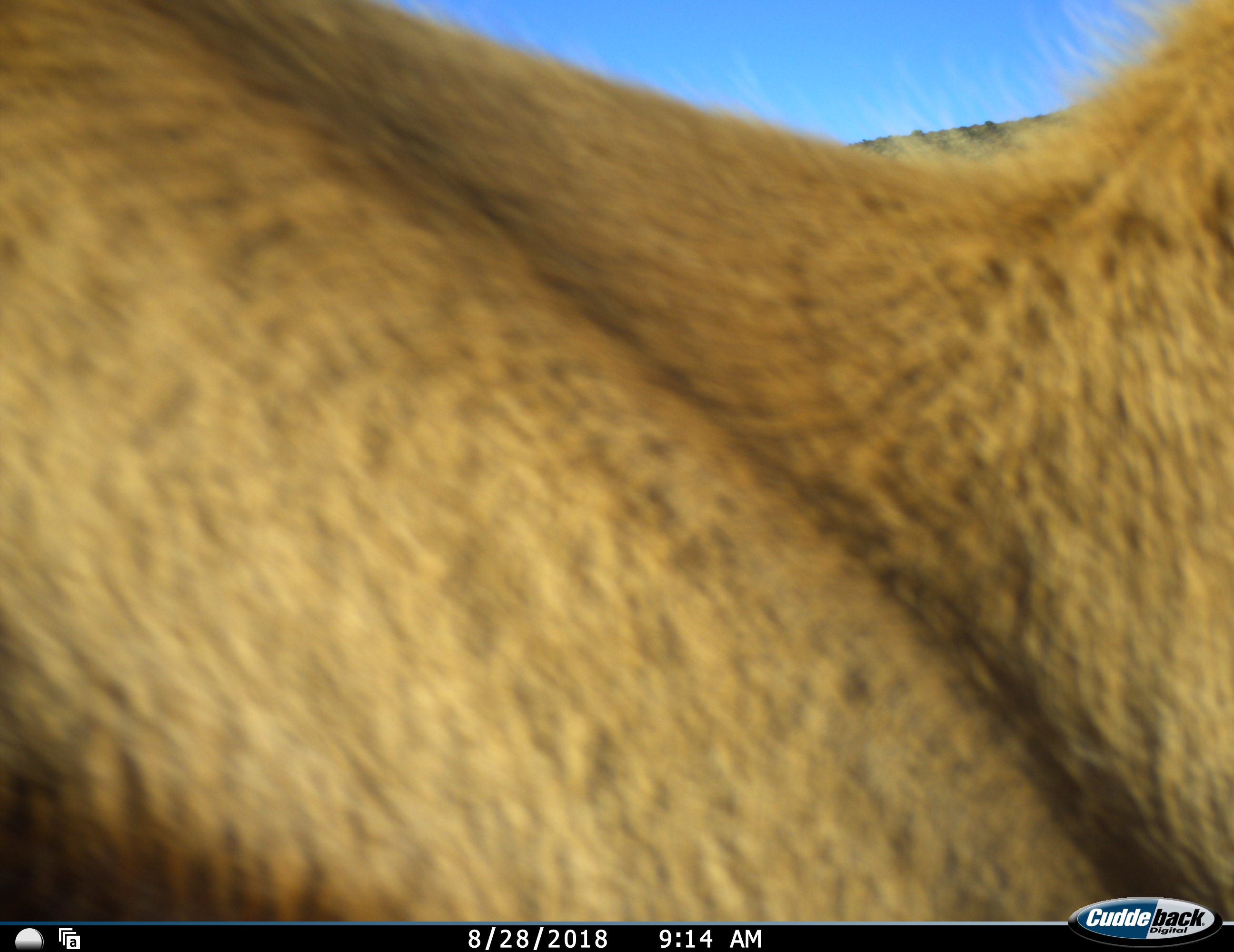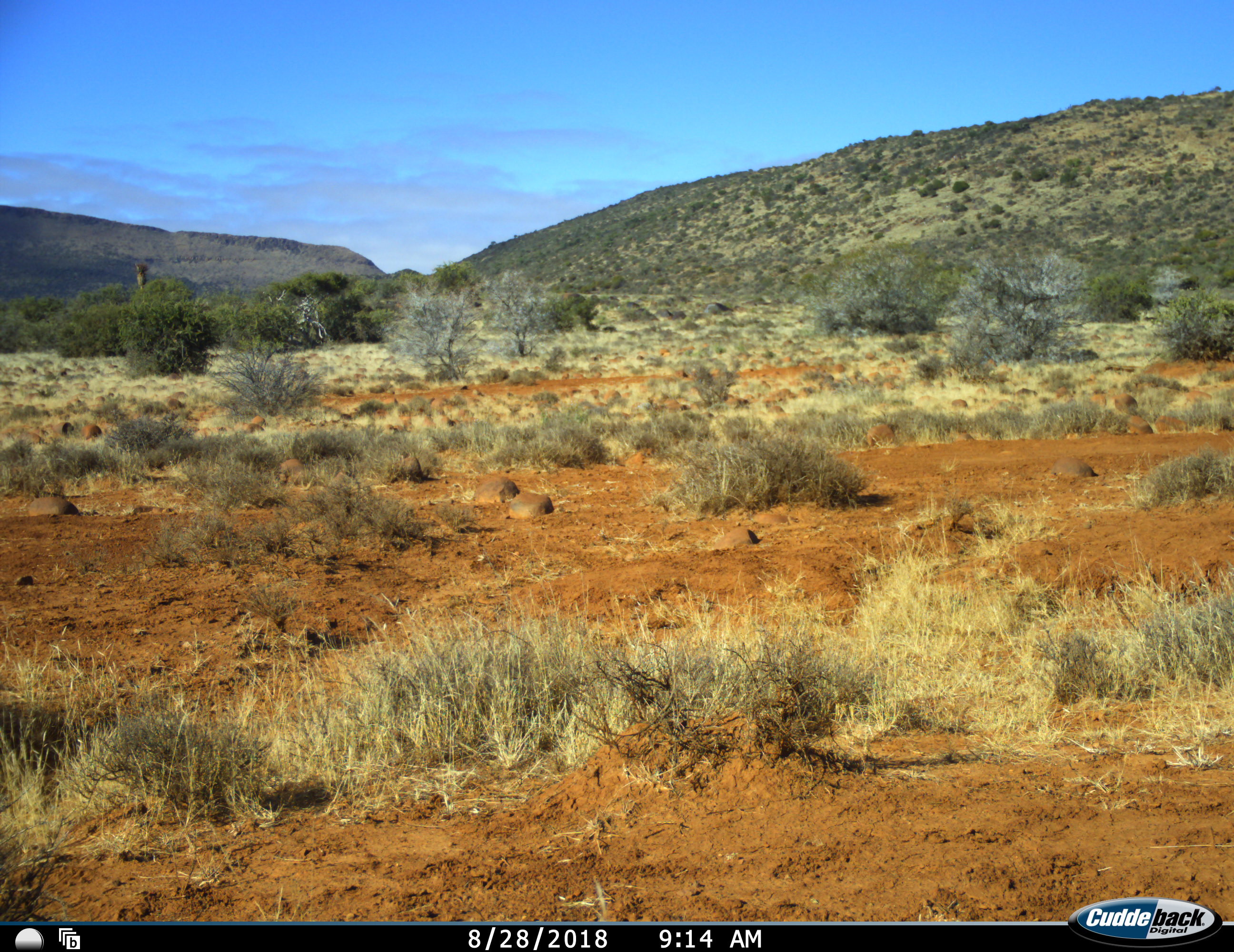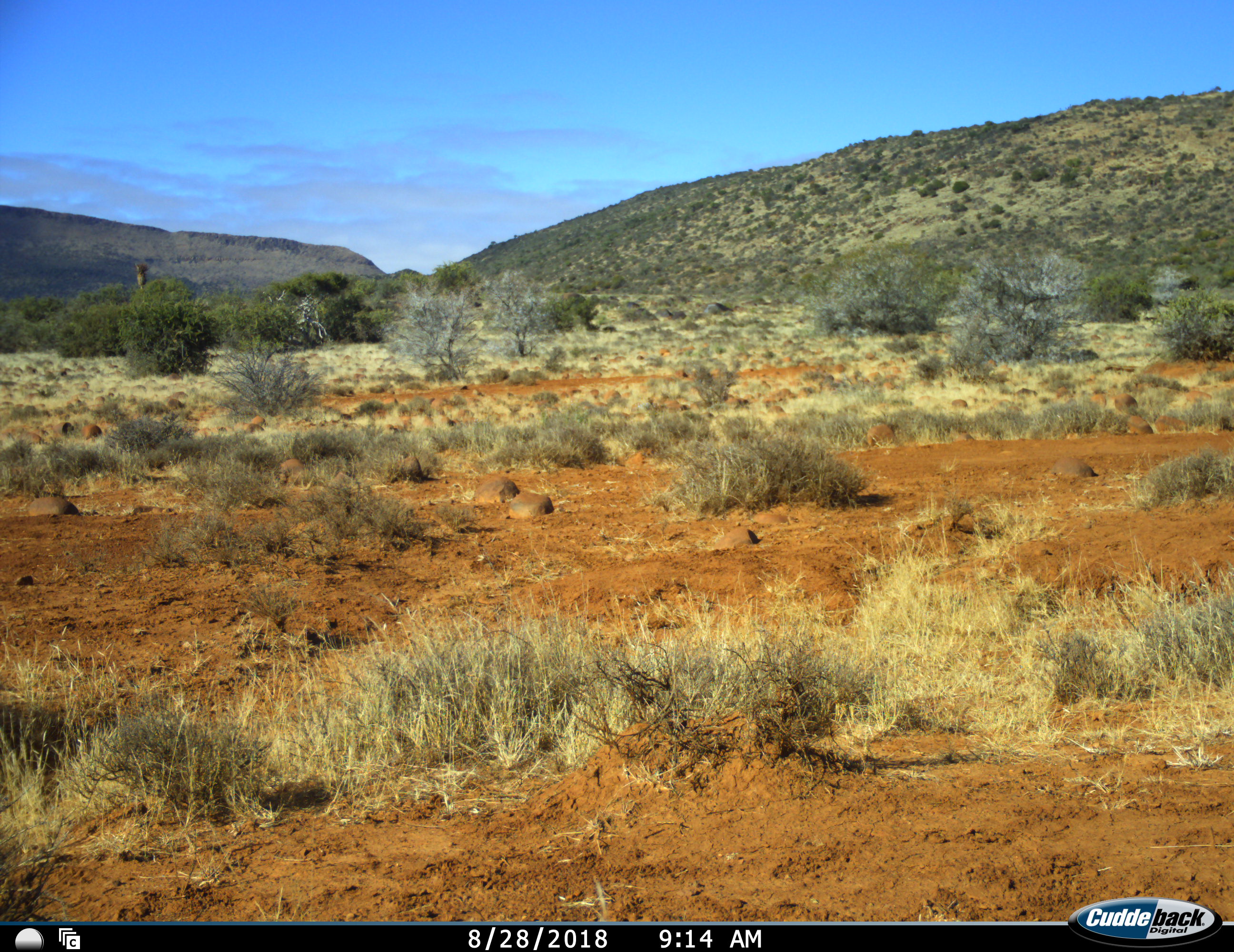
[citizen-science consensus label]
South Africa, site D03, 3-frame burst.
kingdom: Animalia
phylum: Chordata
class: Mammalia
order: Artiodactyla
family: Bovidae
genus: Oryx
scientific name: Oryx gazella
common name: gemsbok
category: gemsbokoryx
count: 1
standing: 100%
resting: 0%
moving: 0%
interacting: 0%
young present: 0%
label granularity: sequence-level